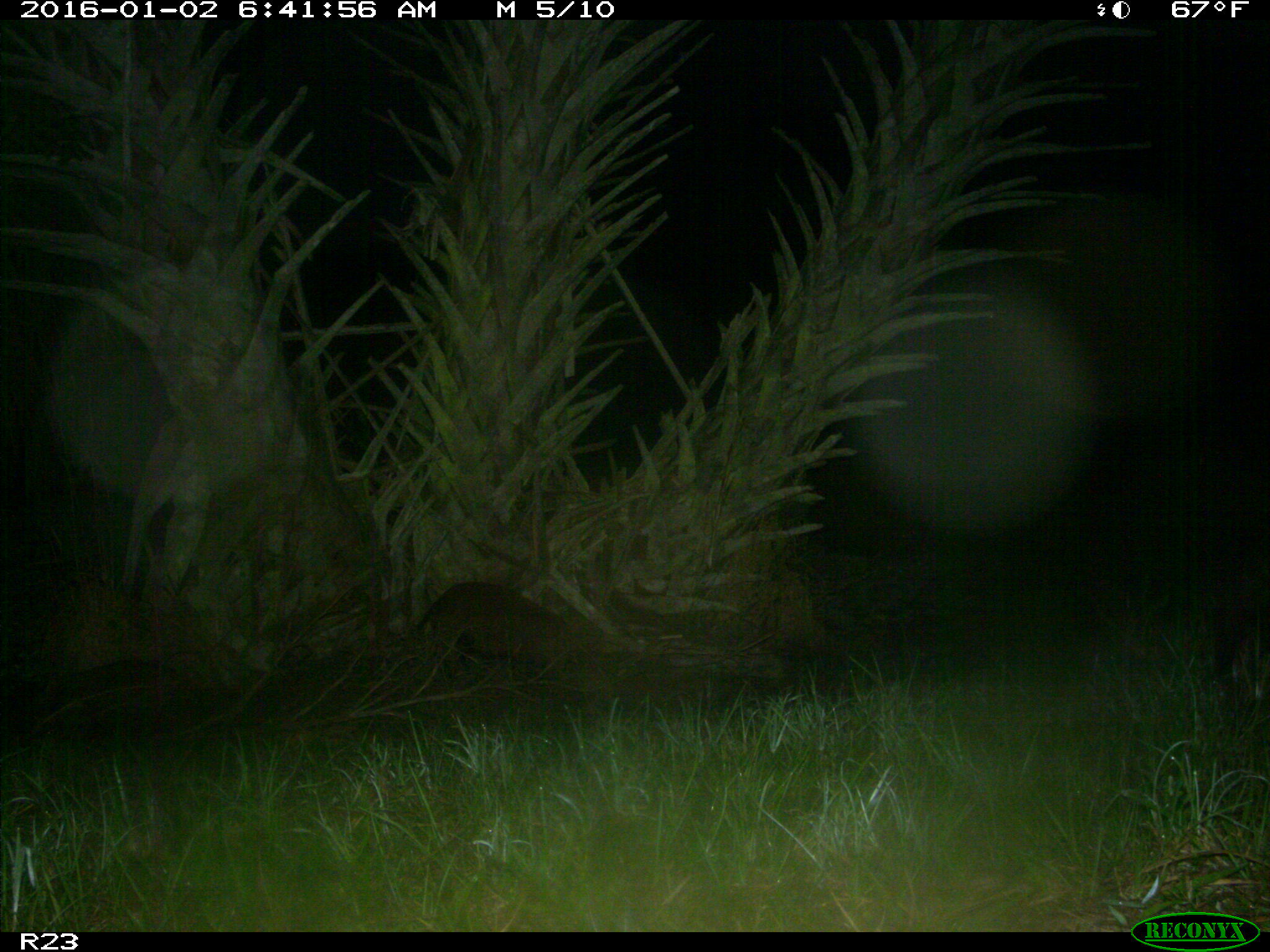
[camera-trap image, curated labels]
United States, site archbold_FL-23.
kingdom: Animalia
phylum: Chordata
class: Mammalia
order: Artiodactyla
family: Suidae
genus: Sus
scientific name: Sus scrofa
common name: wild boar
Sus scrofa (wild boar).